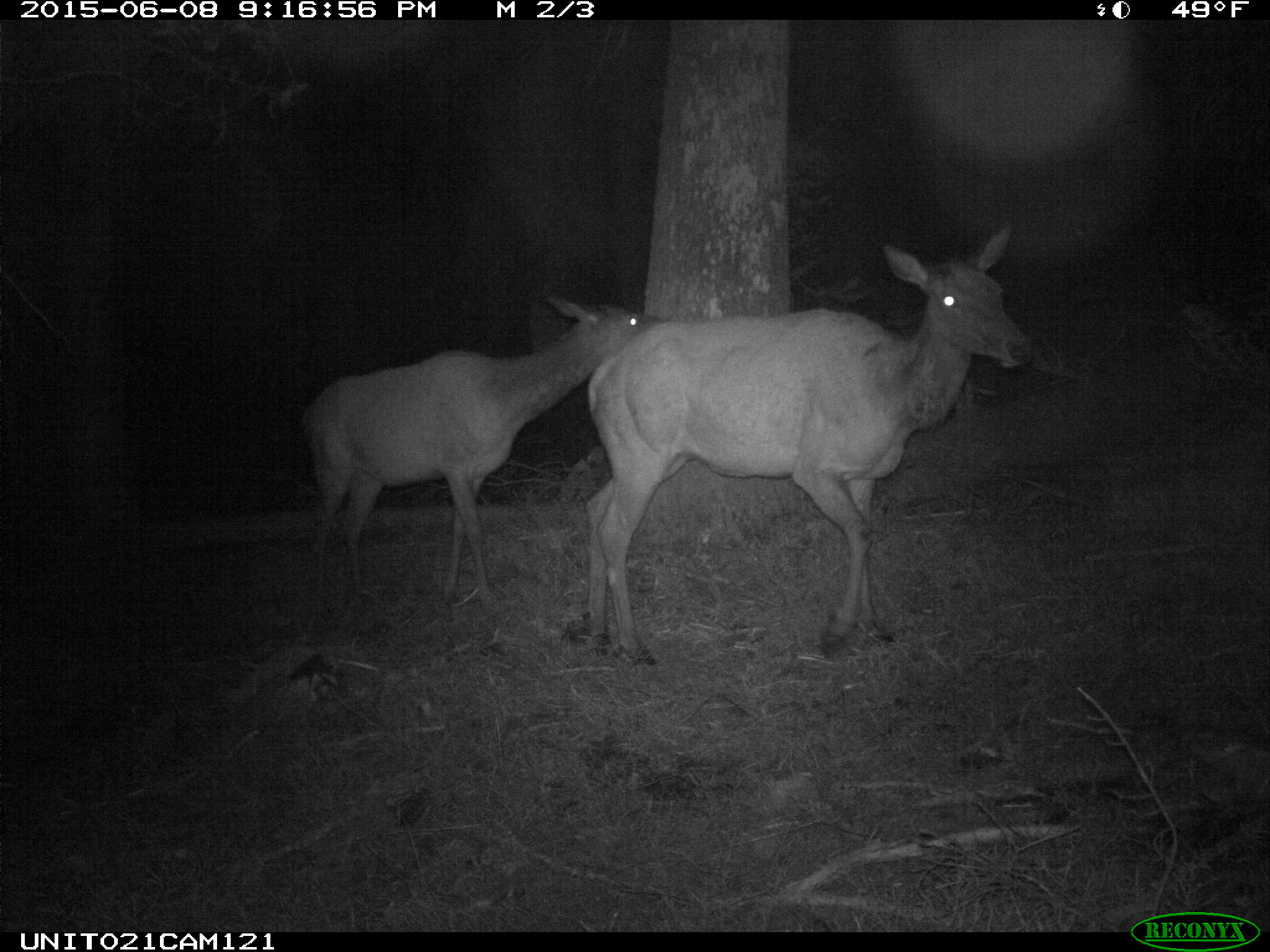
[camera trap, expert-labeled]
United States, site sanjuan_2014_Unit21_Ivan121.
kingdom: Animalia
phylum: Chordata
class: Mammalia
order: Artiodactyla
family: Cervidae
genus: Cervus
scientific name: Cervus elaphus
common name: red deer